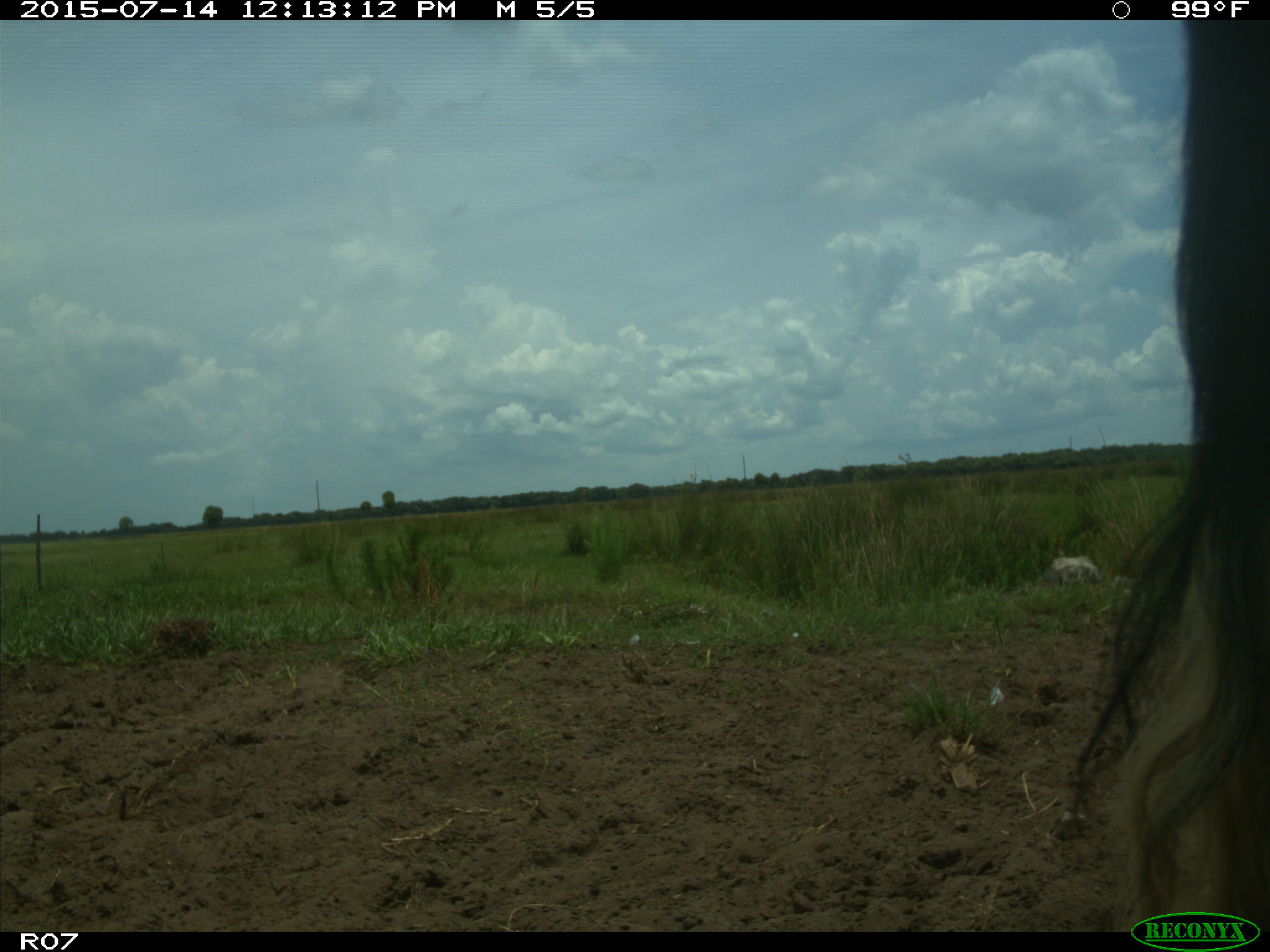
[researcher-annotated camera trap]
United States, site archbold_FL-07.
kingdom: Animalia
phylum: Chordata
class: Mammalia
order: Artiodactyla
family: Bovidae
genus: Bos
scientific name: Bos taurus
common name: domestic cow